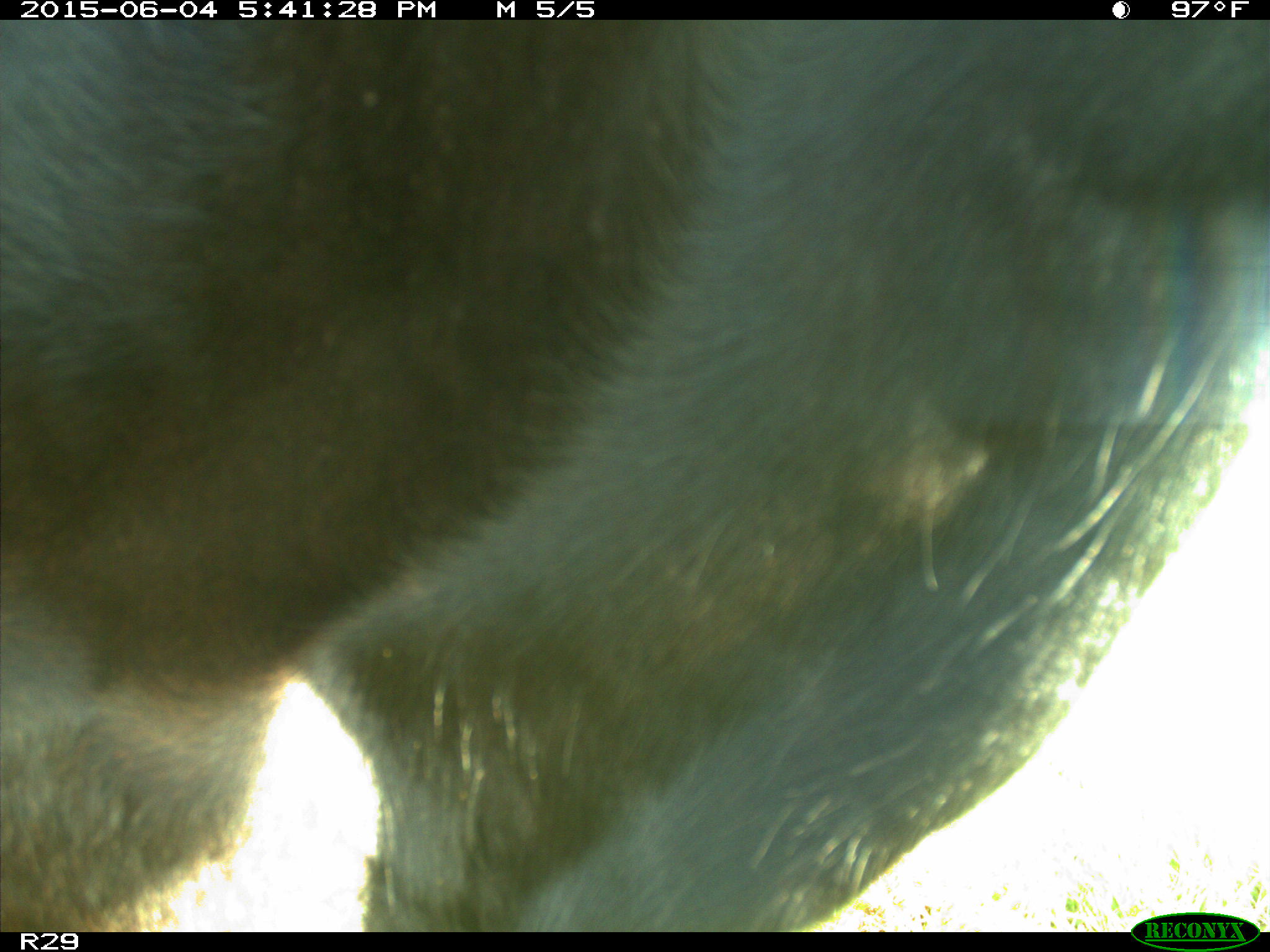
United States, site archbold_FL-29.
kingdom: Animalia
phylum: Chordata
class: Mammalia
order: Artiodactyla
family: Bovidae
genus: Bos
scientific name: Bos taurus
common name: domestic cow